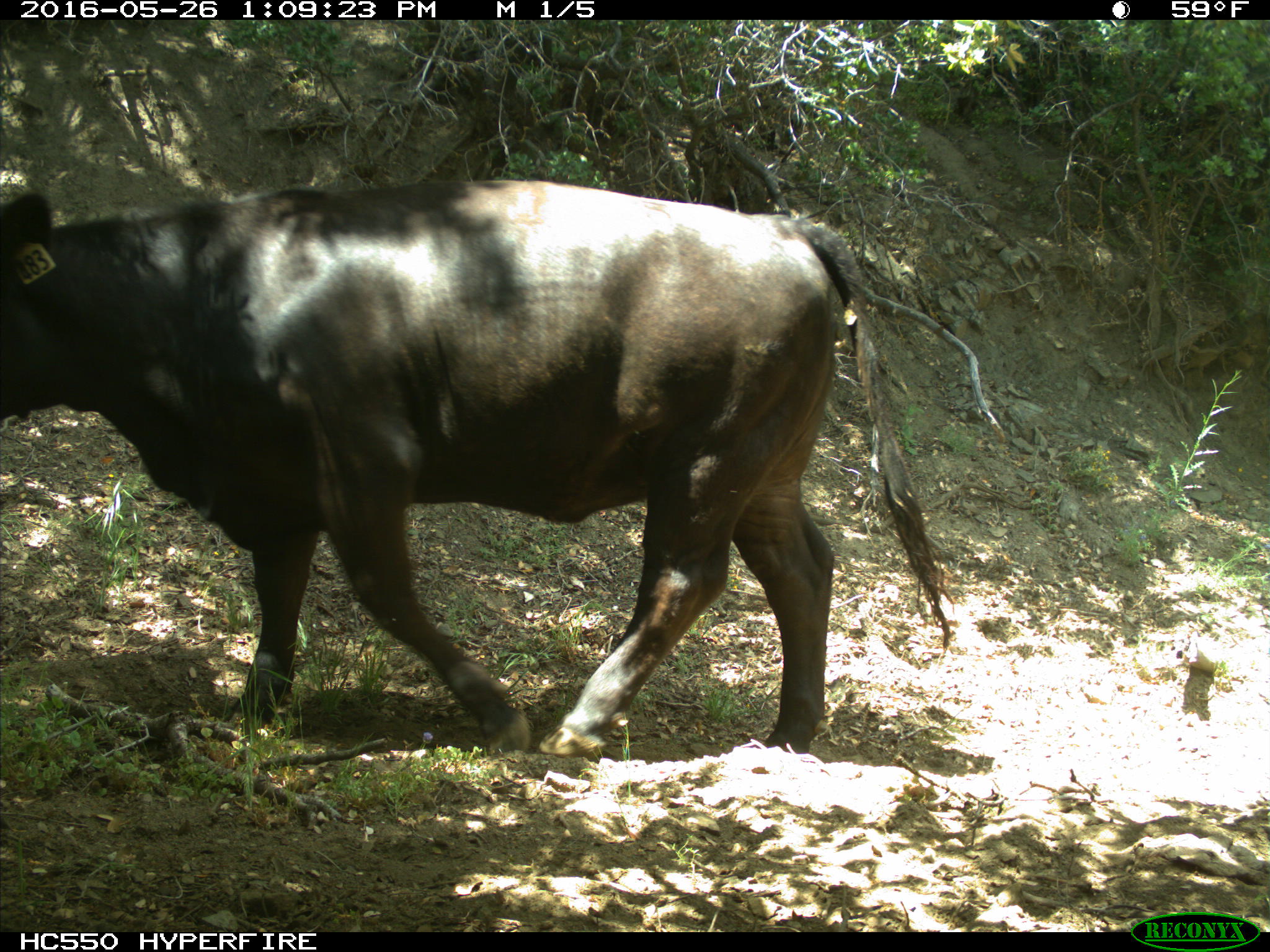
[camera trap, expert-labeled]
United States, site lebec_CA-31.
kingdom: Animalia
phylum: Chordata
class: Mammalia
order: Artiodactyla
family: Bovidae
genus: Bos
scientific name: Bos taurus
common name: domestic cow